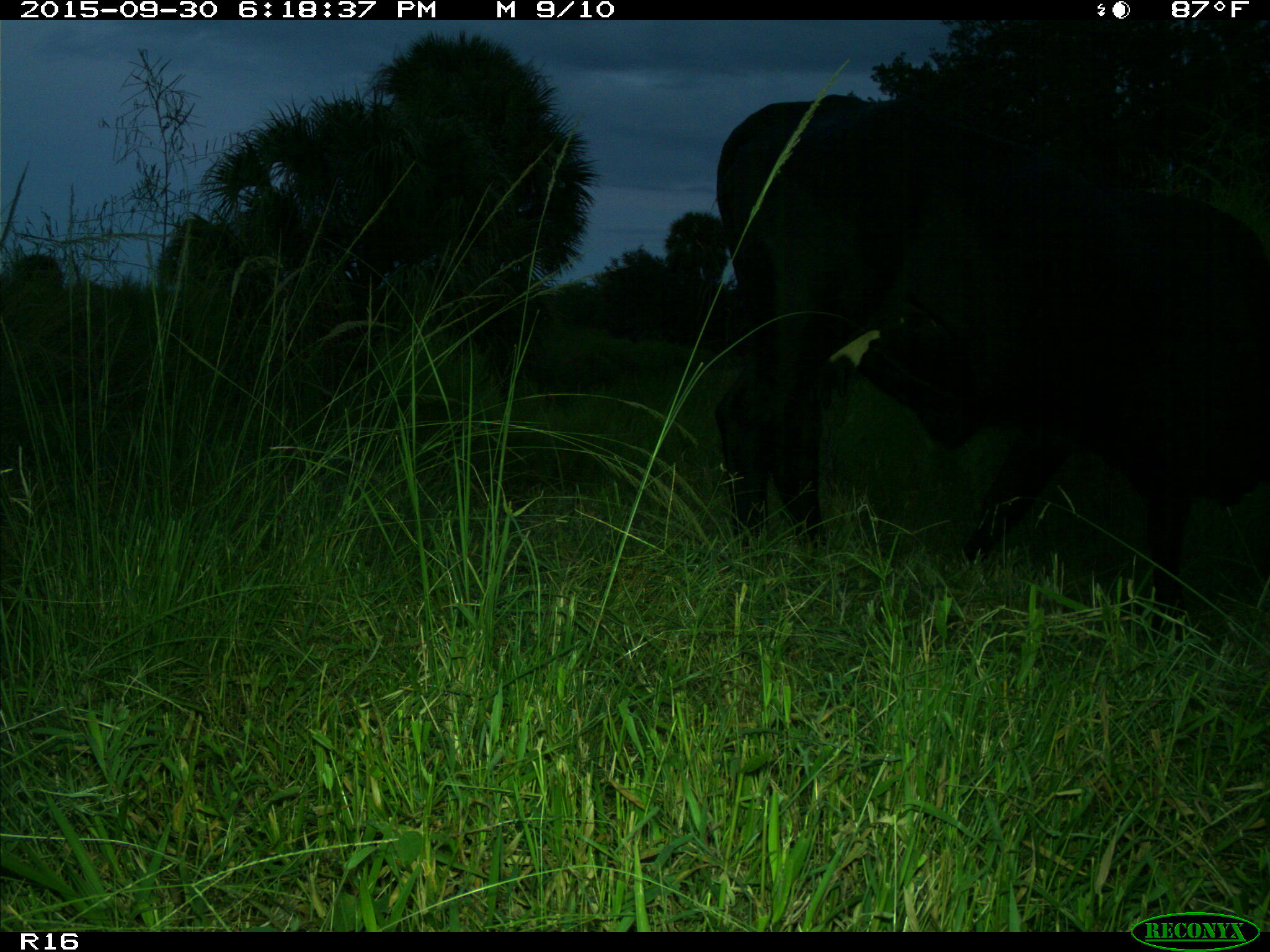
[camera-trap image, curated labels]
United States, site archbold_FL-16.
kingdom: Animalia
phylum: Chordata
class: Mammalia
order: Artiodactyla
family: Bovidae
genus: Bos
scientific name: Bos taurus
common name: domestic cow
Bos taurus (domestic cow).